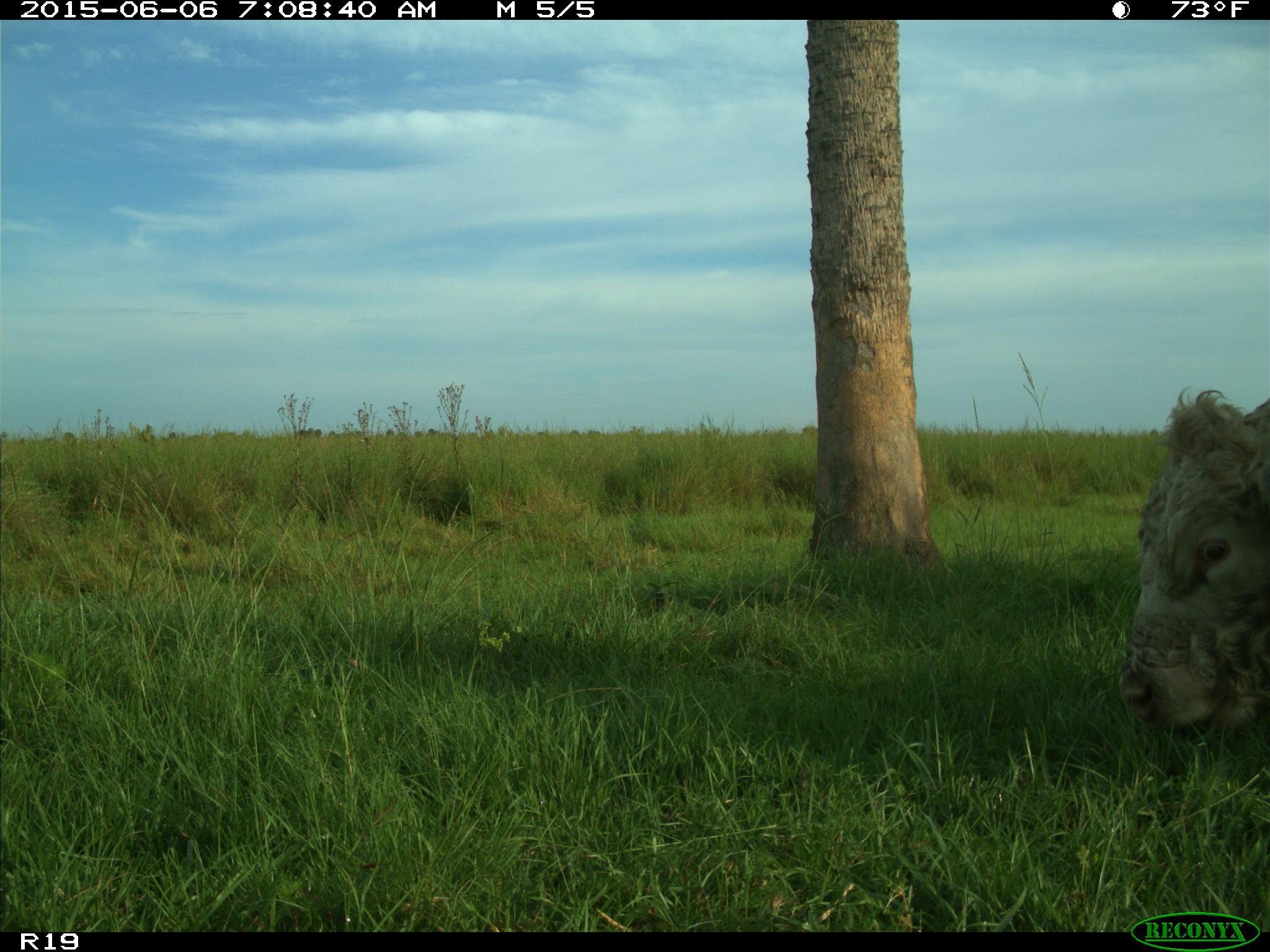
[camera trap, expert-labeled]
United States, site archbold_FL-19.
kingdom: Animalia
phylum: Chordata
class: Mammalia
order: Artiodactyla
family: Bovidae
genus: Bos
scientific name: Bos taurus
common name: domestic cow